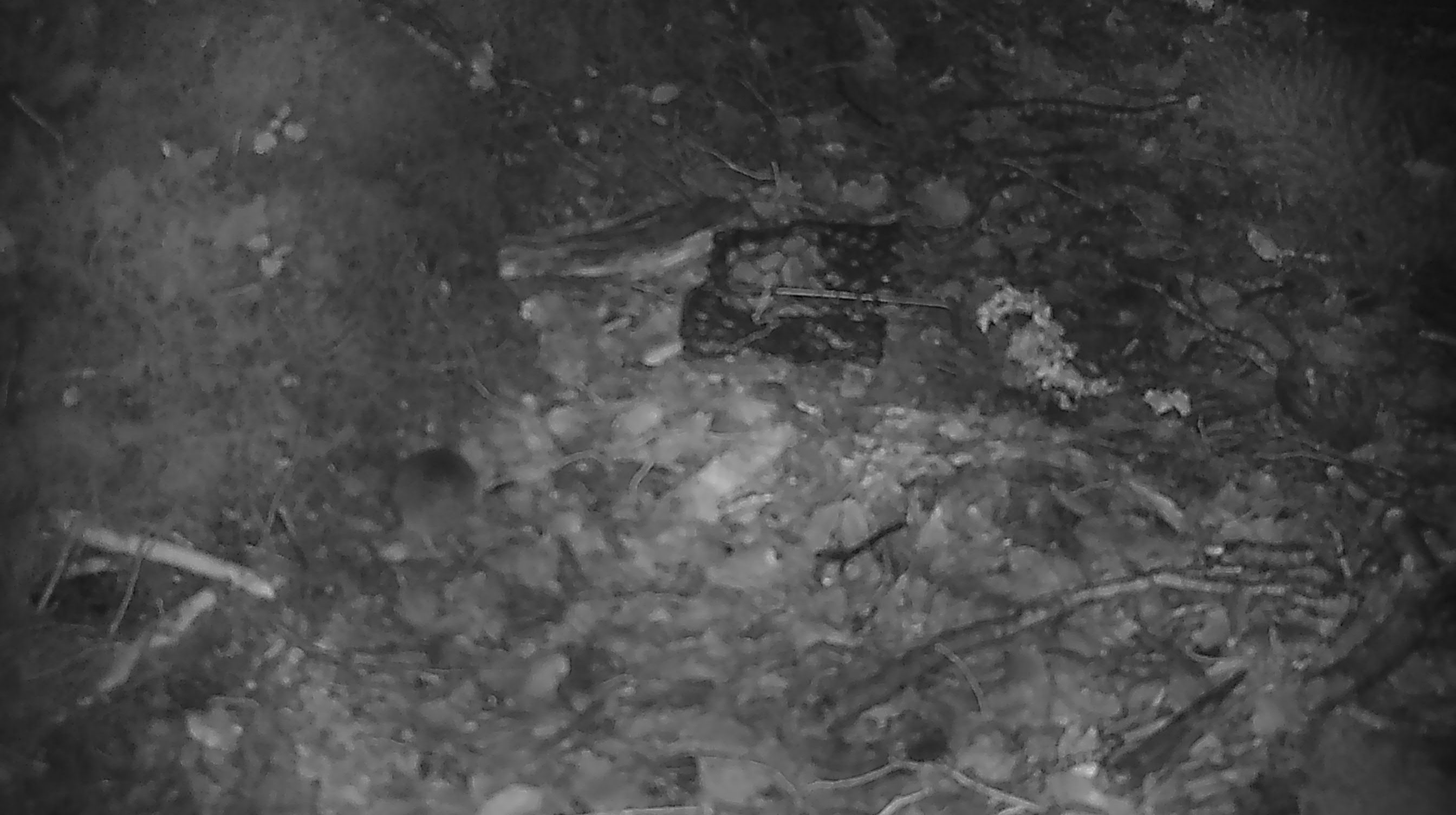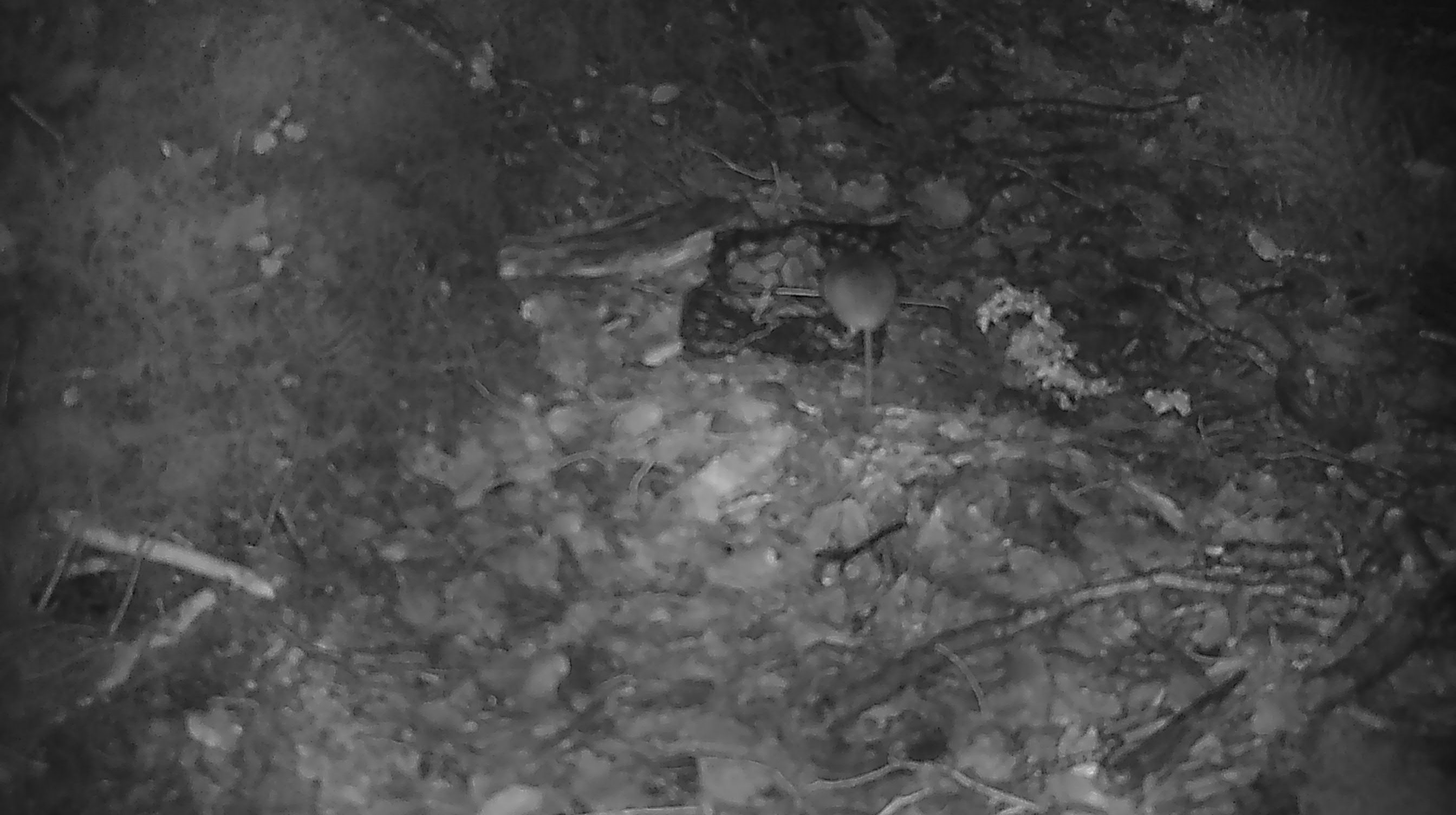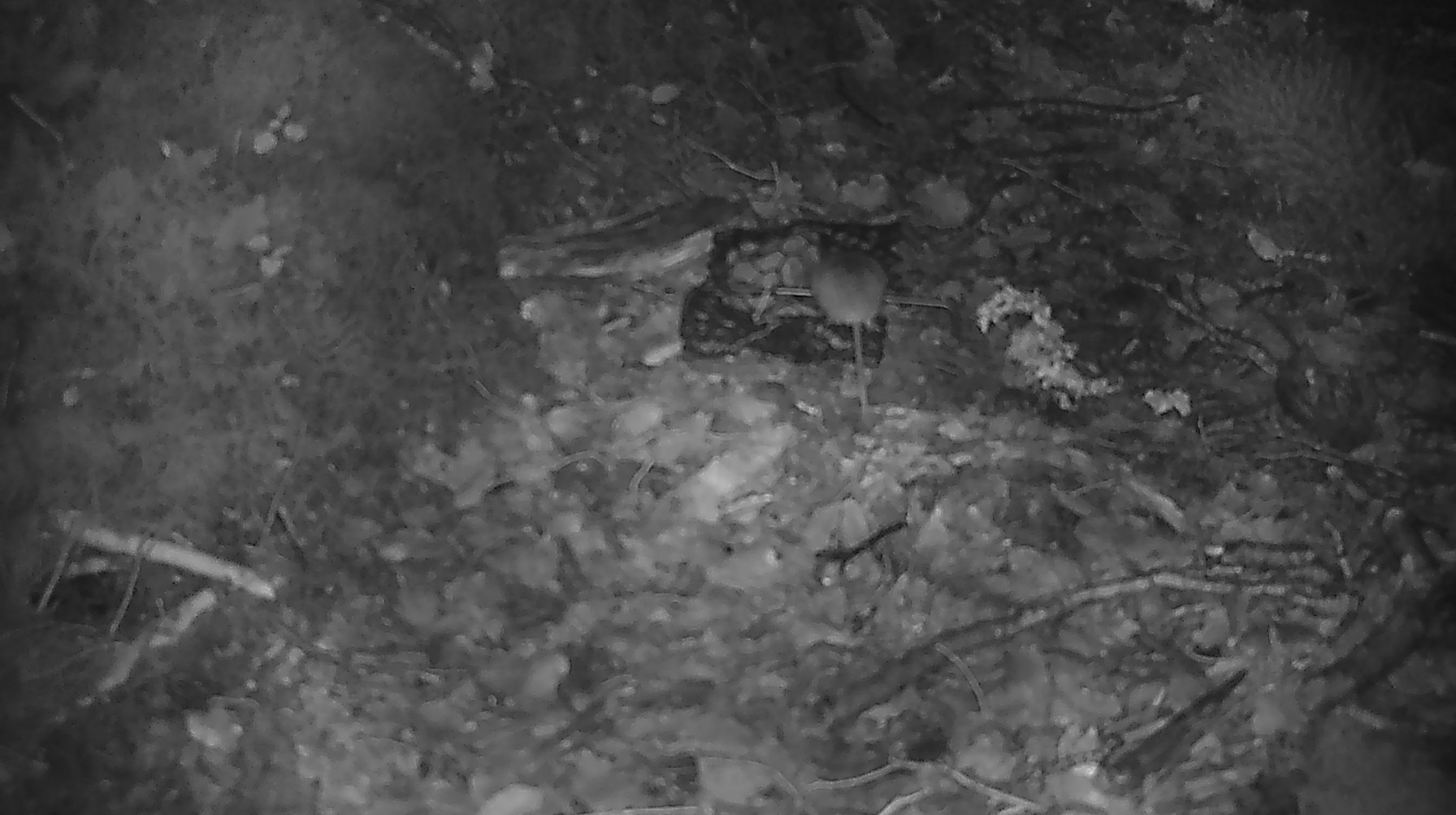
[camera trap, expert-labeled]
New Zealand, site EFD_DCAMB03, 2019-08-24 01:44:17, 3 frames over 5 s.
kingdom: Animalia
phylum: Chordata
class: Mammalia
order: Rodentia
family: Muridae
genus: Mus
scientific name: Mus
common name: mouse